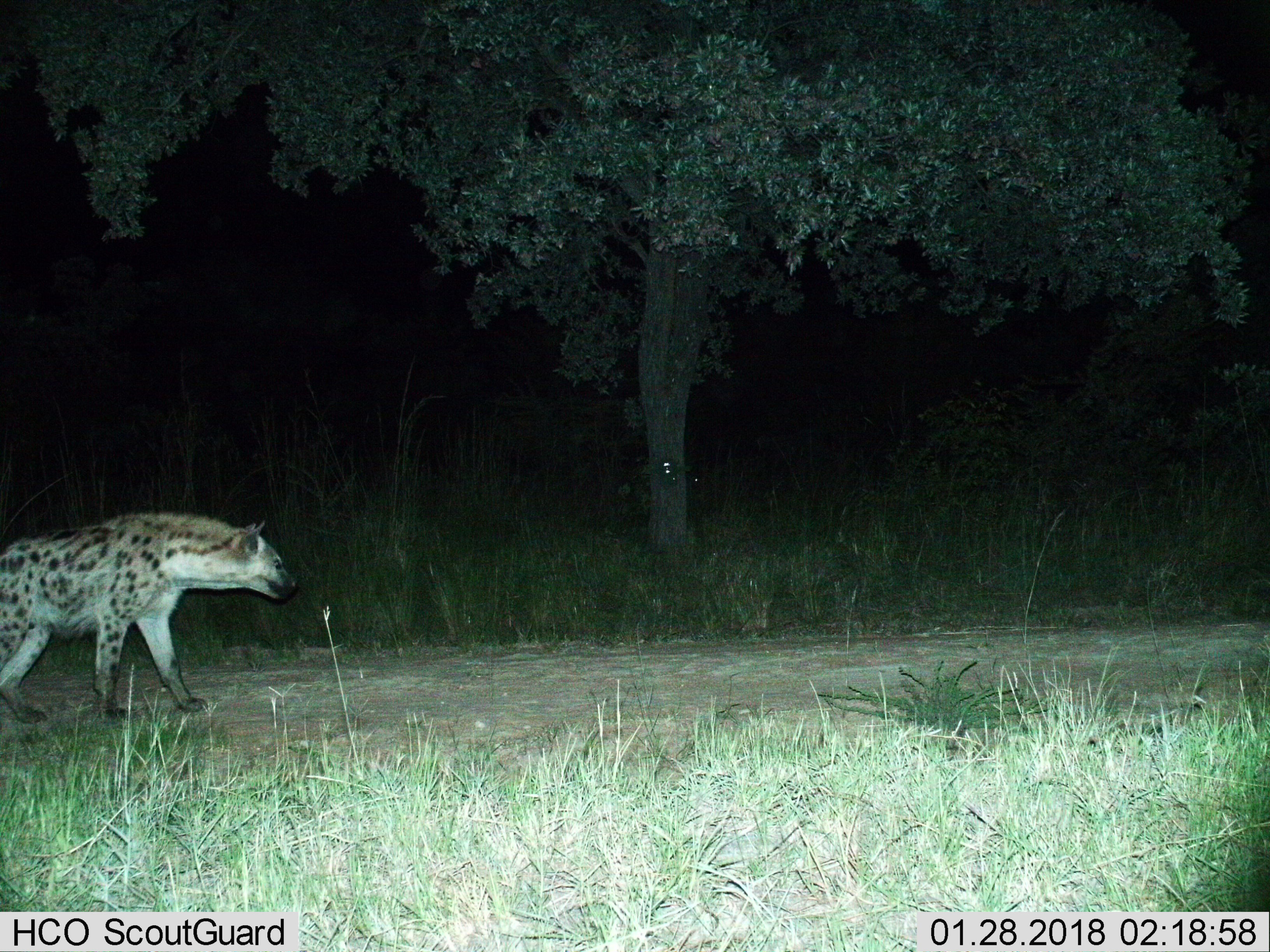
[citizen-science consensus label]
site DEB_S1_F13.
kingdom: Animalia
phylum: Chordata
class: Mammalia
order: Carnivora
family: Hyaenidae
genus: Crocuta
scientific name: Crocuta crocuta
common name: spotted hyena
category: hyenaspotted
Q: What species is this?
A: Hyenaspotted (spotted hyena) (Crocuta crocuta).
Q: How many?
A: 1.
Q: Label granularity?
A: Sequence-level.